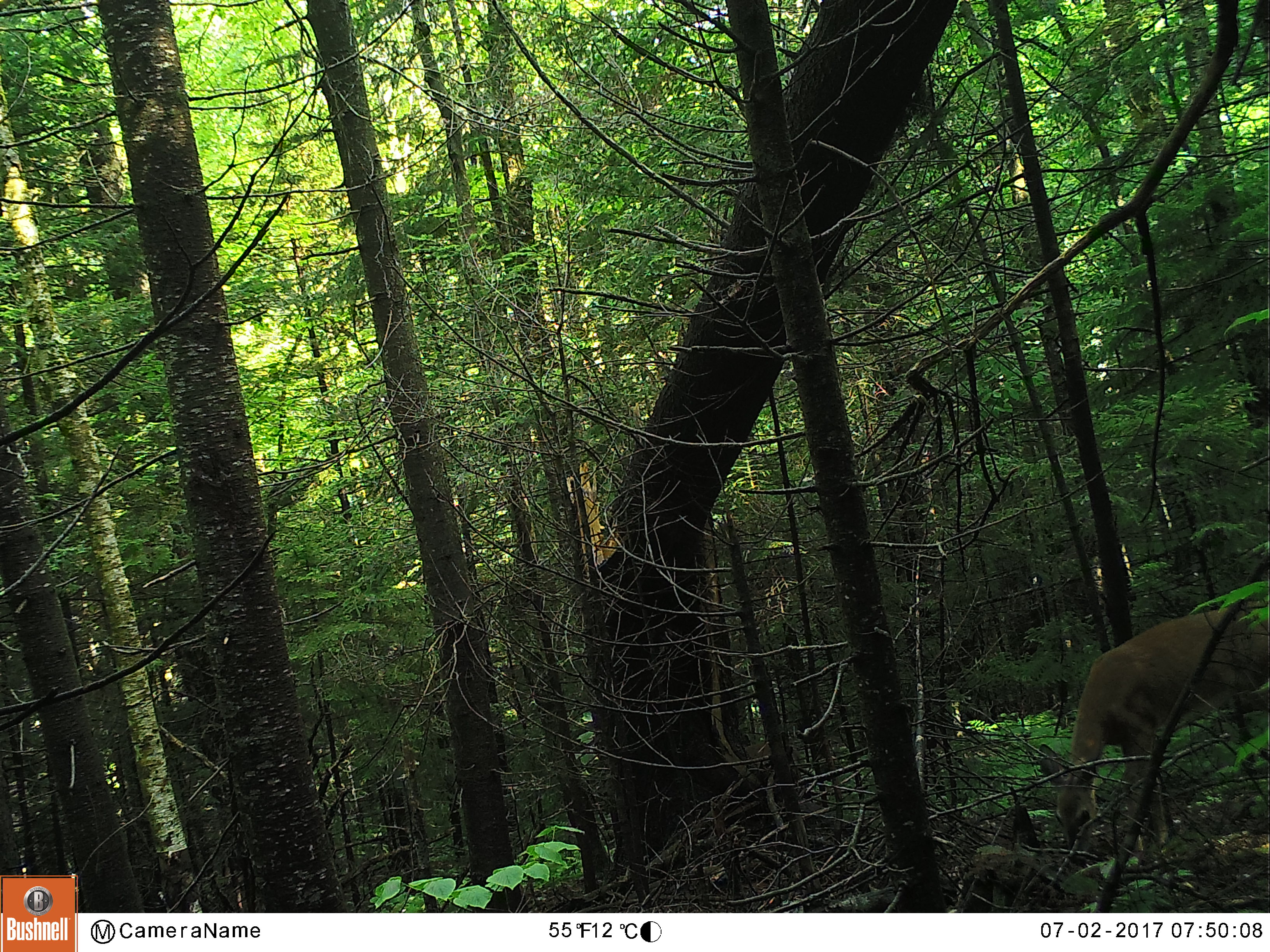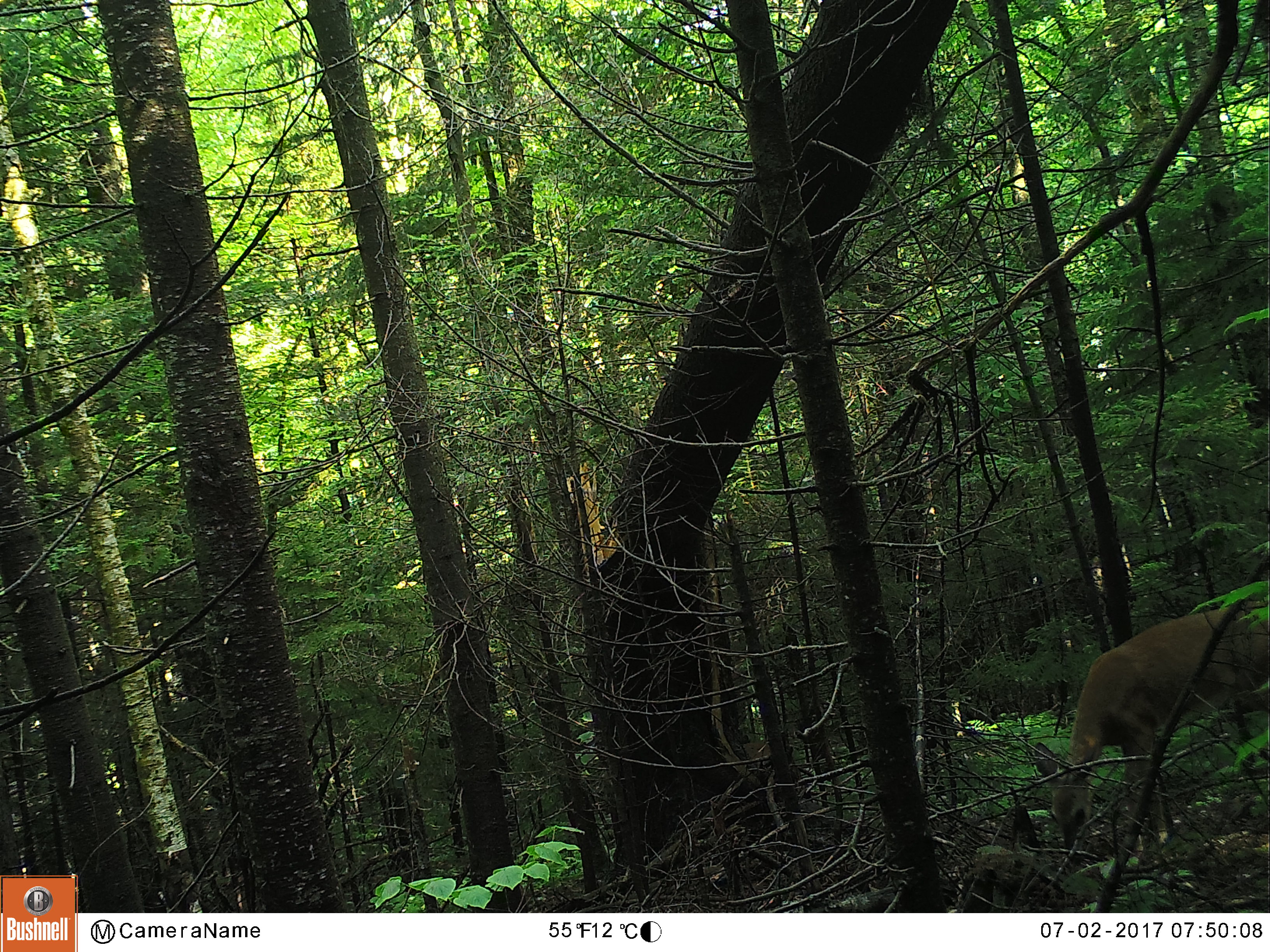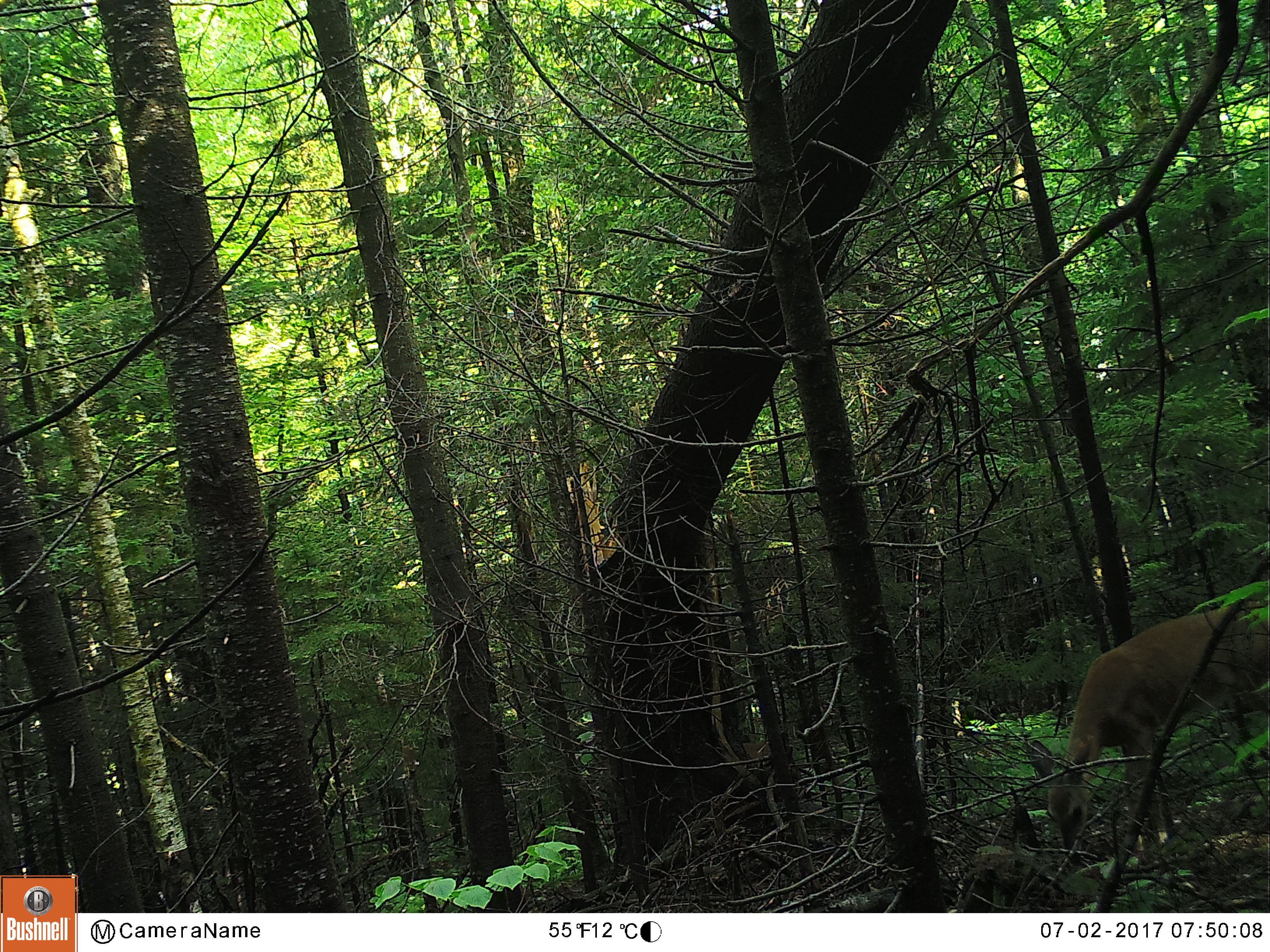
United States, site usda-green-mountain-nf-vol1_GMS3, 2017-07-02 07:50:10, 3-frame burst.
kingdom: Animalia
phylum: Chordata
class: Mammalia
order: Artiodactyla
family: Cervidae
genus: Odocoileus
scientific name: Odocoileus virginianus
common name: white-tailed deer